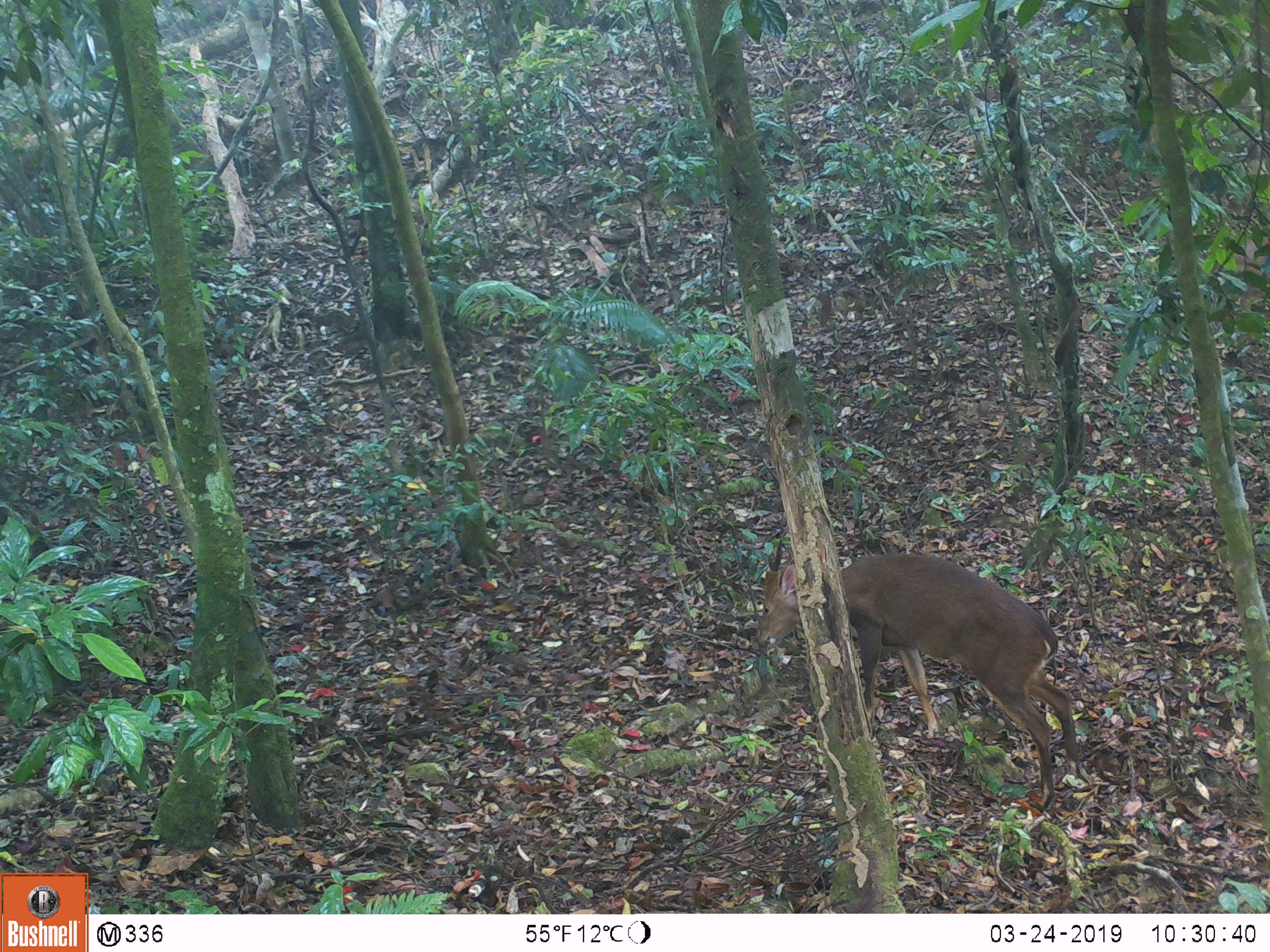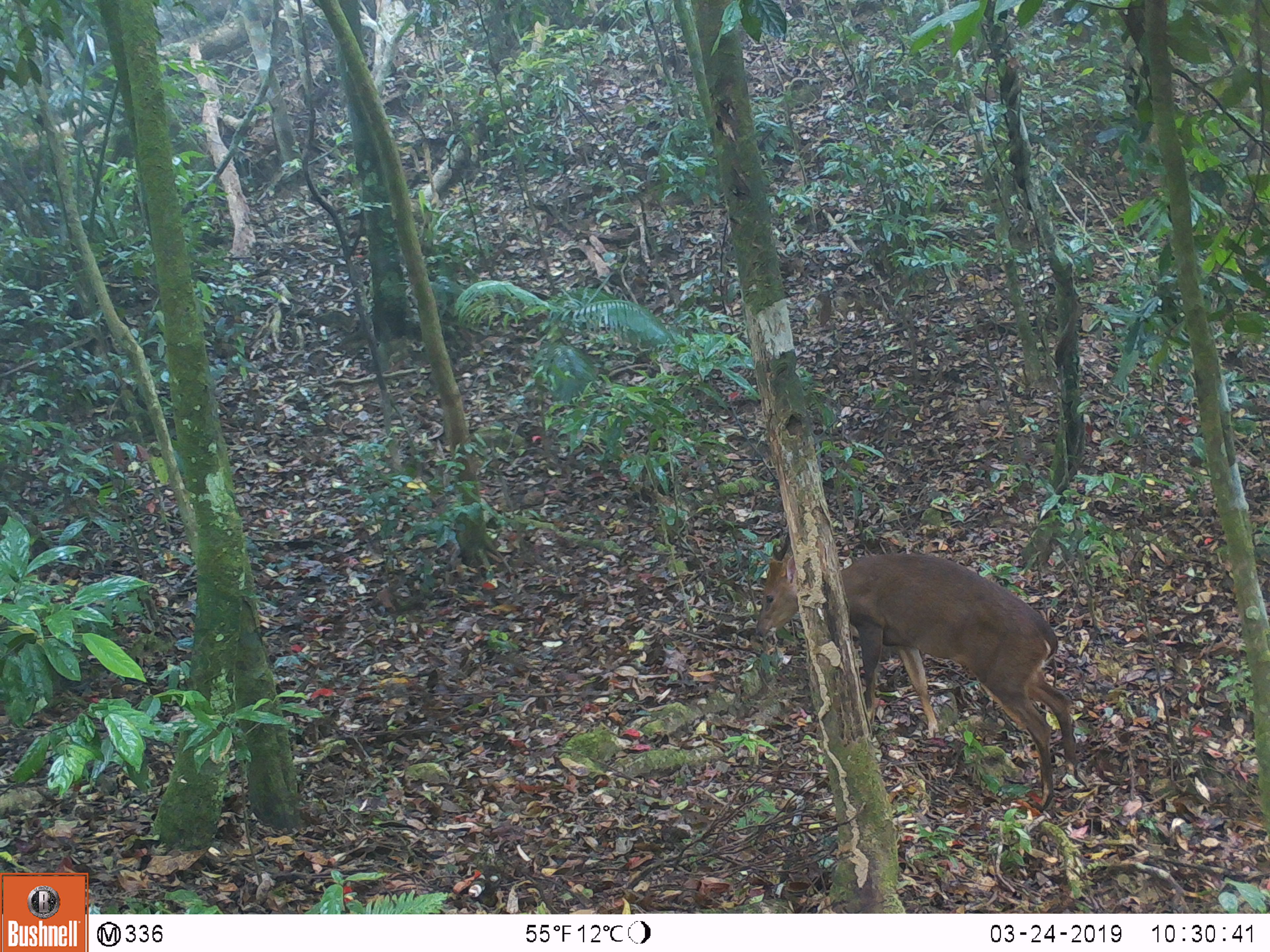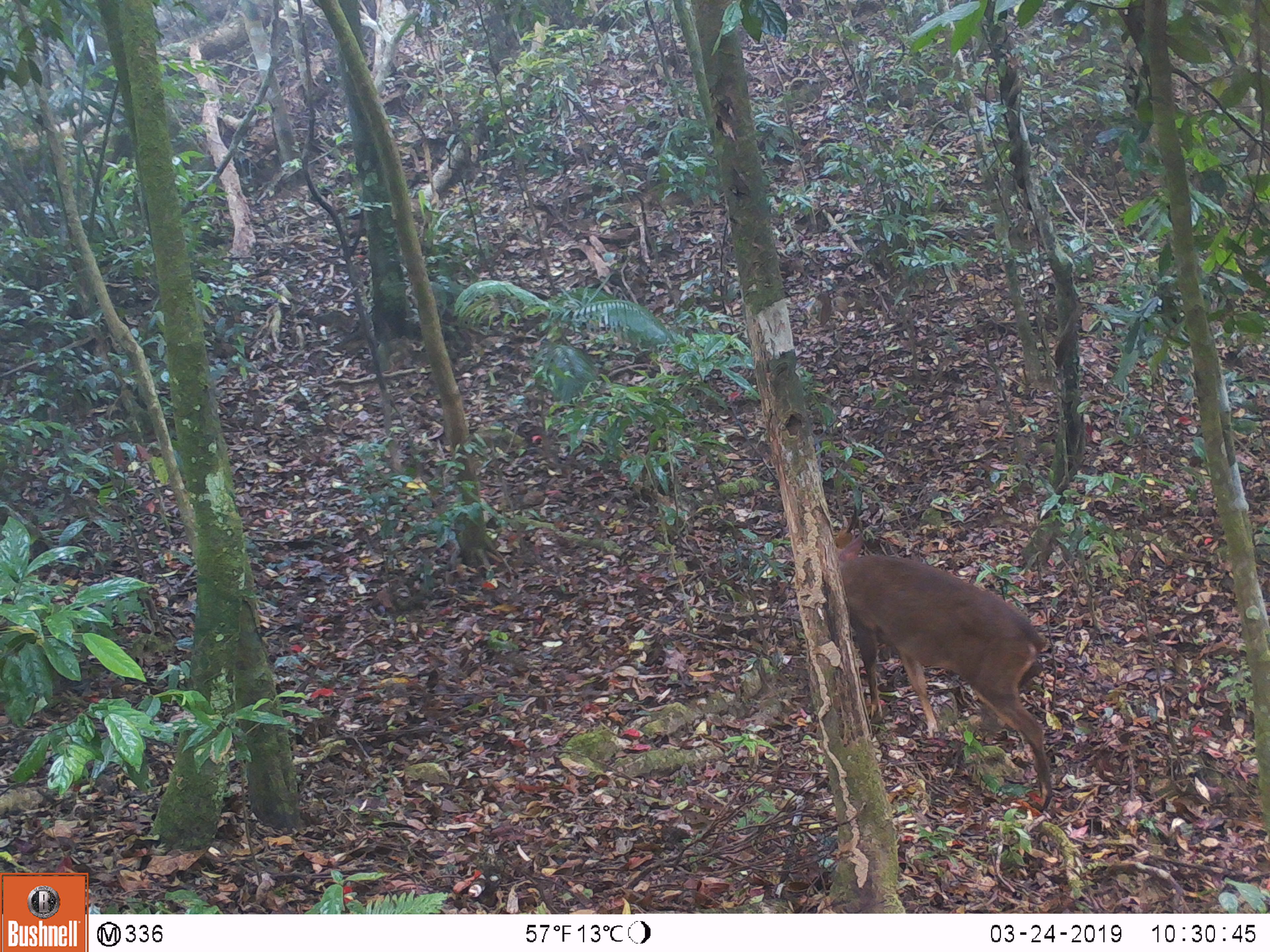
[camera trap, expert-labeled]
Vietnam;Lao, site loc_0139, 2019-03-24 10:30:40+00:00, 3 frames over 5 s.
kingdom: Animalia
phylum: Chordata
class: Mammalia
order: Artiodactyla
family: Cervidae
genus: Muntiacus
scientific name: Muntiacus vuquangensis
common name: large-antlered muntjac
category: large antlered muntjac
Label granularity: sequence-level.